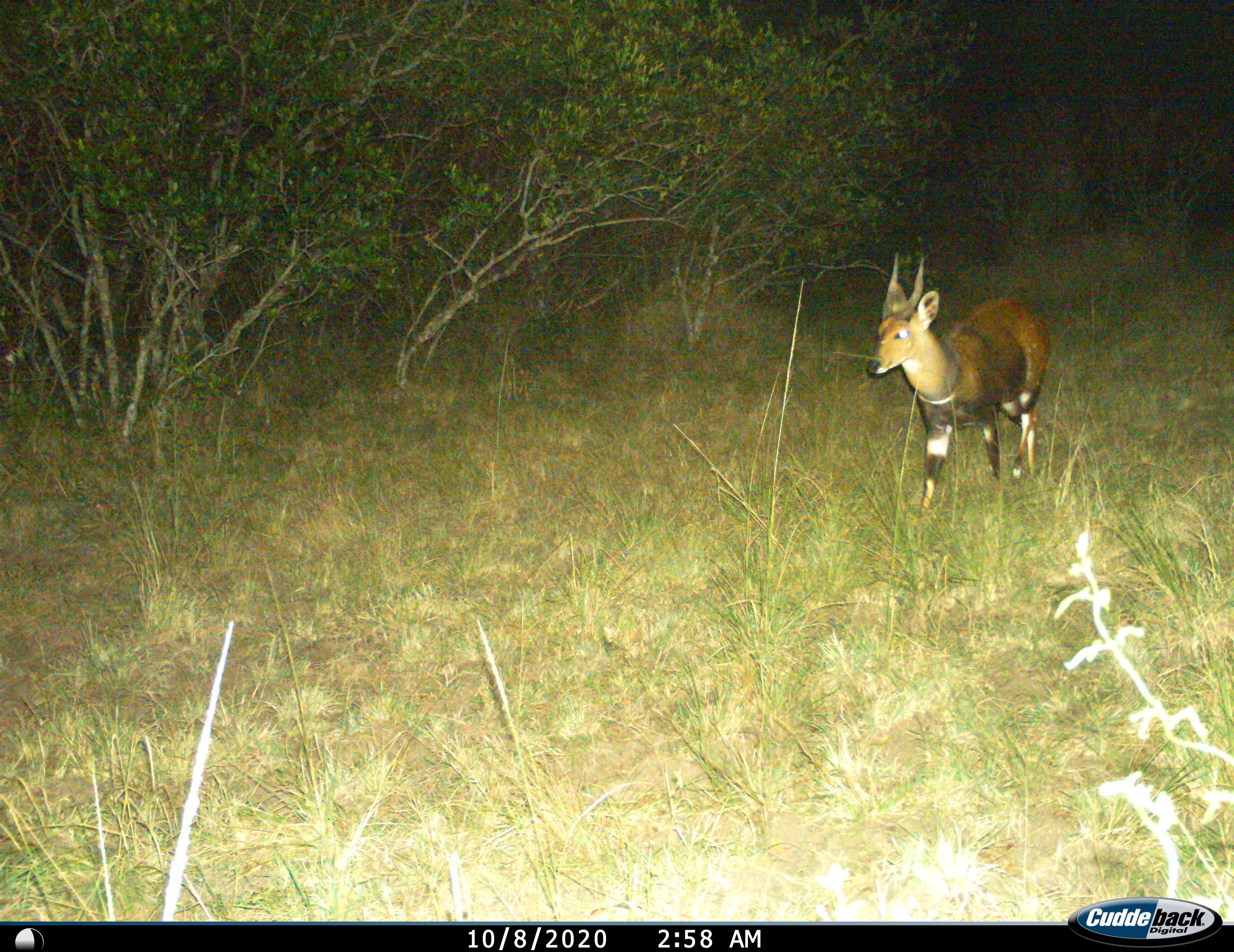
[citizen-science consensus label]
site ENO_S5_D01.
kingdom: Animalia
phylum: Chordata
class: Mammalia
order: Artiodactyla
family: Bovidae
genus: Tragelaphus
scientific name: Tragelaphus scriptus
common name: bushbuck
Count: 1.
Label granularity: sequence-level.